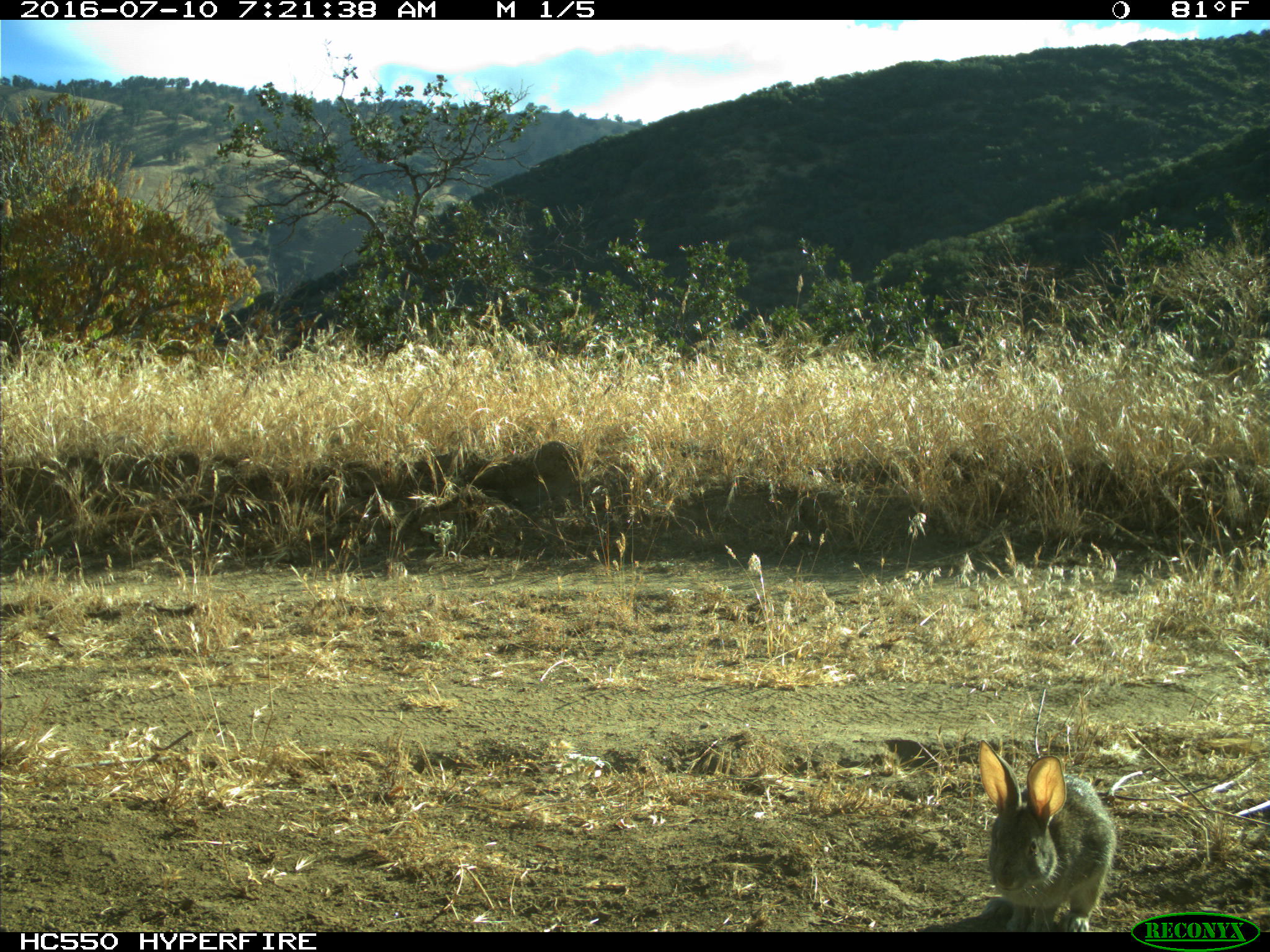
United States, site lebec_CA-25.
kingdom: Animalia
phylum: Chordata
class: Mammalia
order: Lagomorpha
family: Leporidae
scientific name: Leporidae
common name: rabbits and hares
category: unidentified rabbit